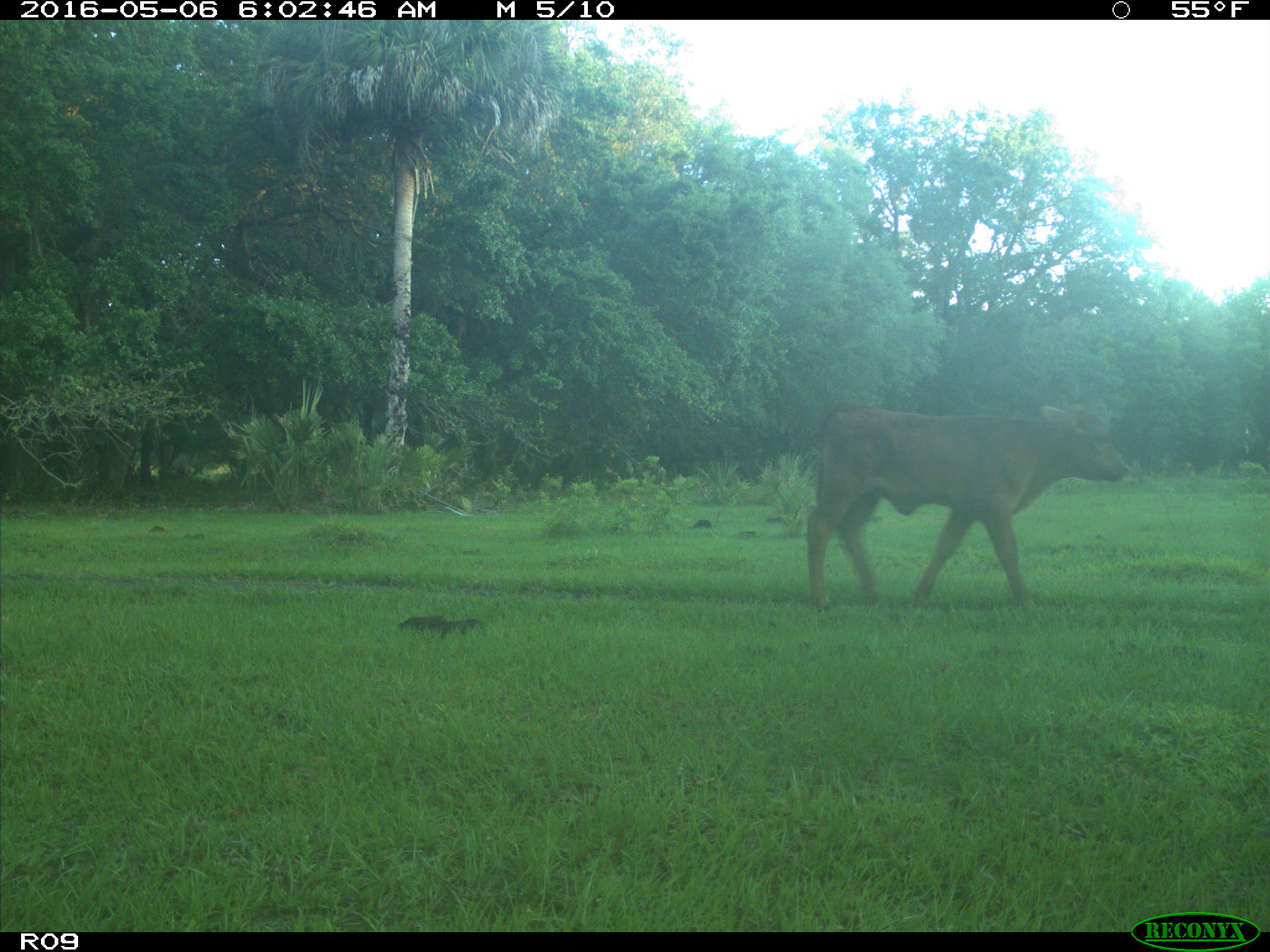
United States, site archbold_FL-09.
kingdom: Animalia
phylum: Chordata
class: Mammalia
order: Artiodactyla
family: Bovidae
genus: Bos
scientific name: Bos taurus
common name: domestic cow